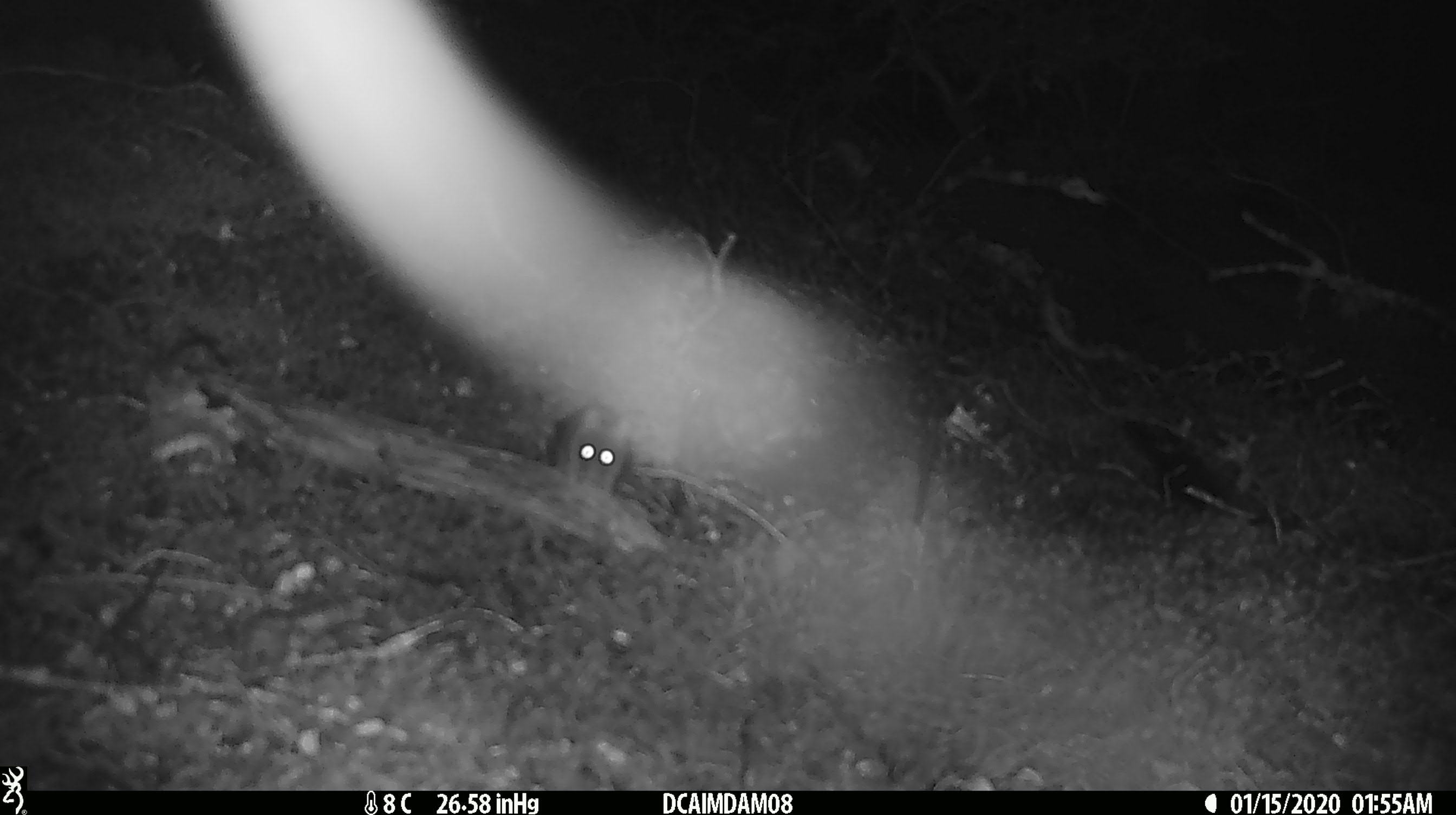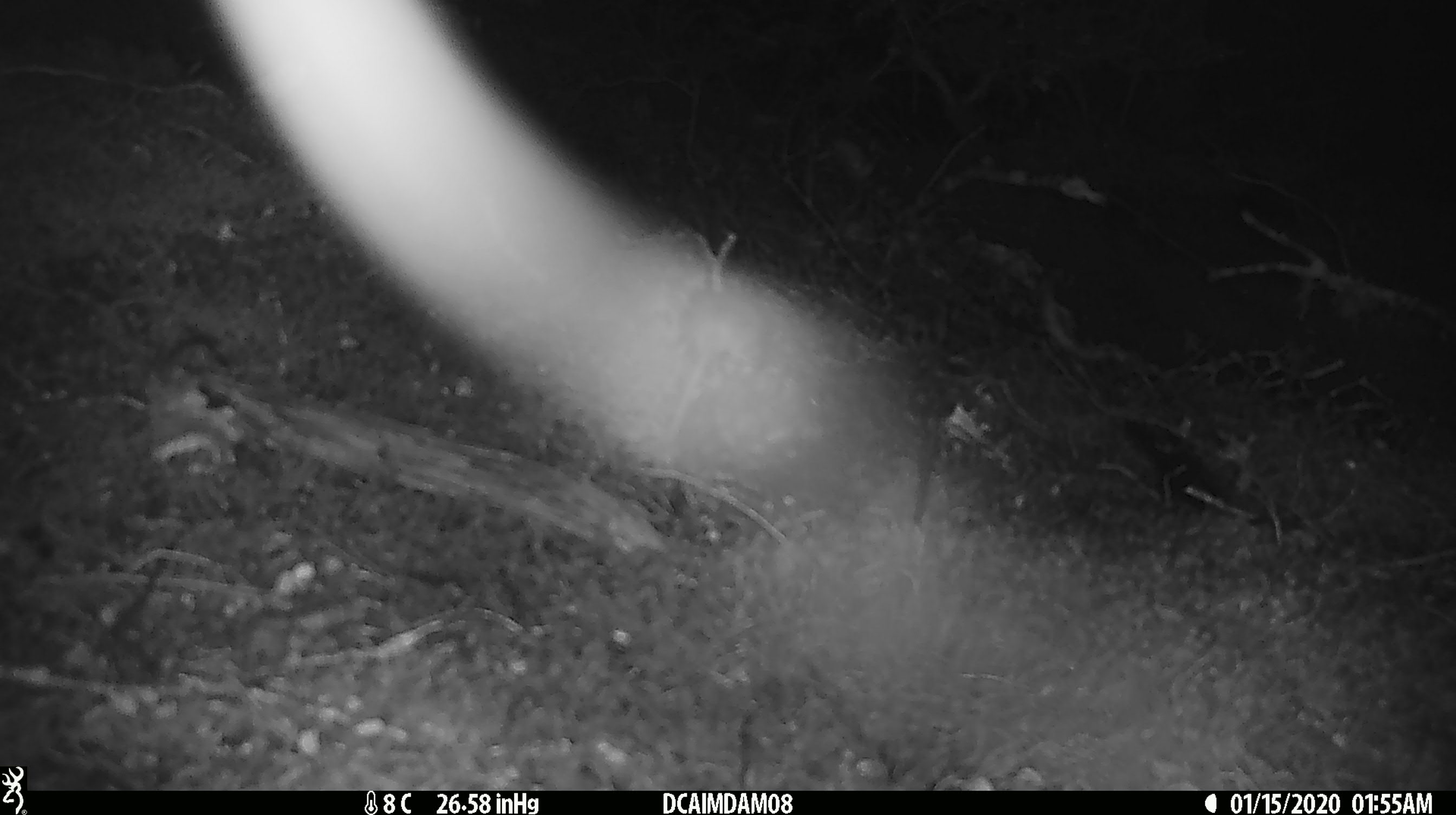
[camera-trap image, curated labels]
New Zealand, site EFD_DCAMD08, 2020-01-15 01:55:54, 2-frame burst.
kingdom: Animalia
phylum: Chordata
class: Mammalia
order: Rodentia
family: Muridae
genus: Mus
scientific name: Mus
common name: mouse